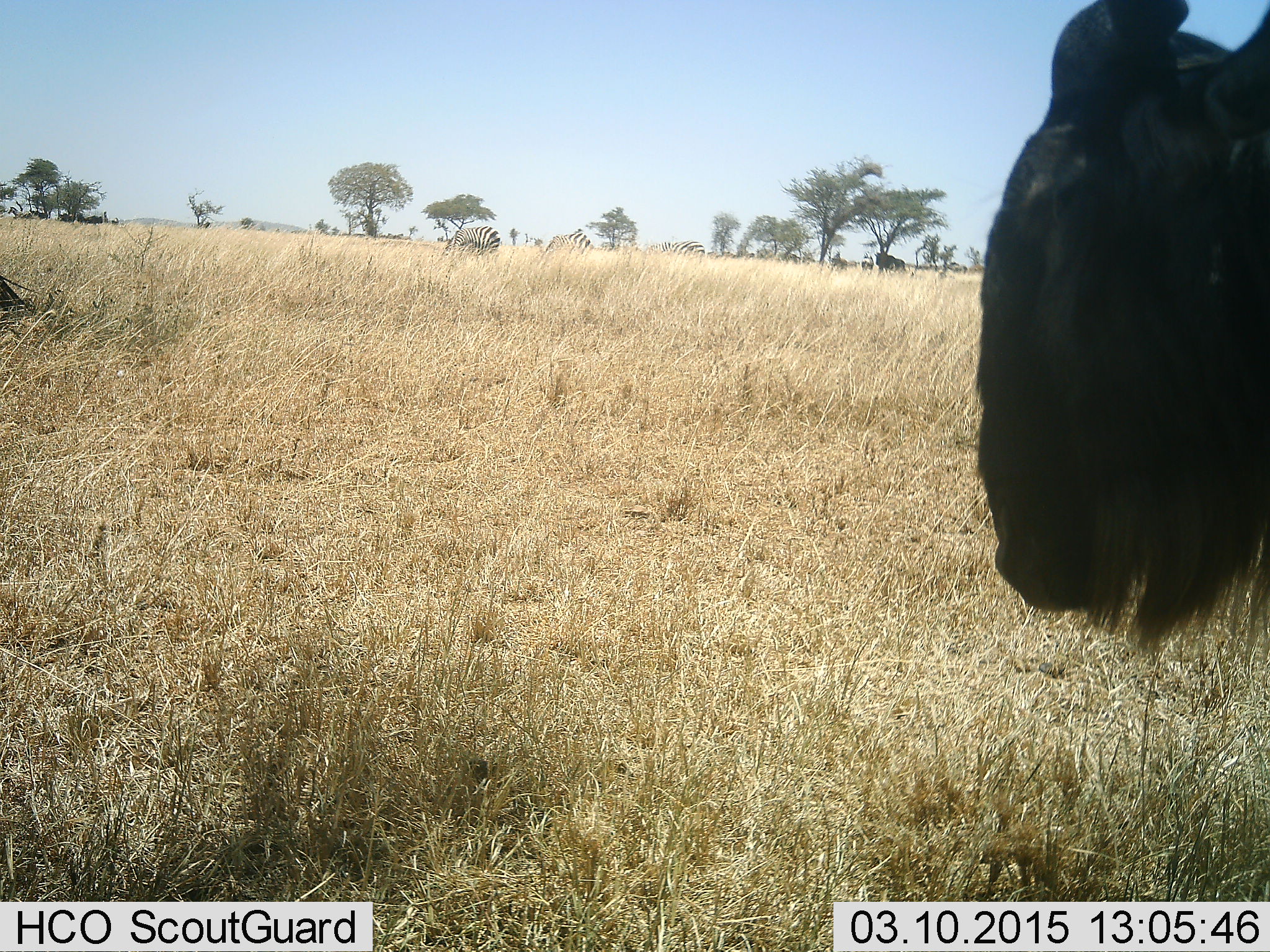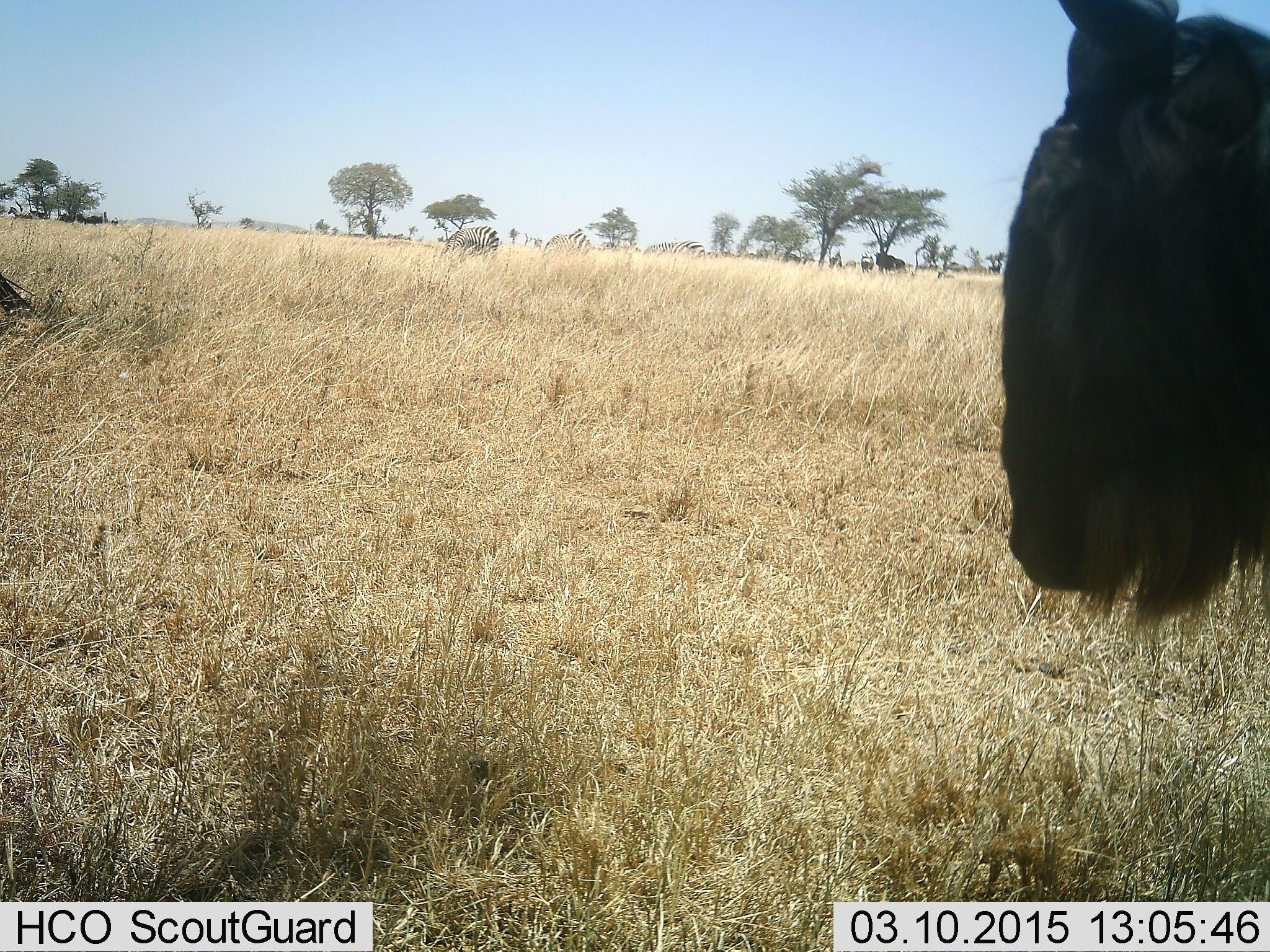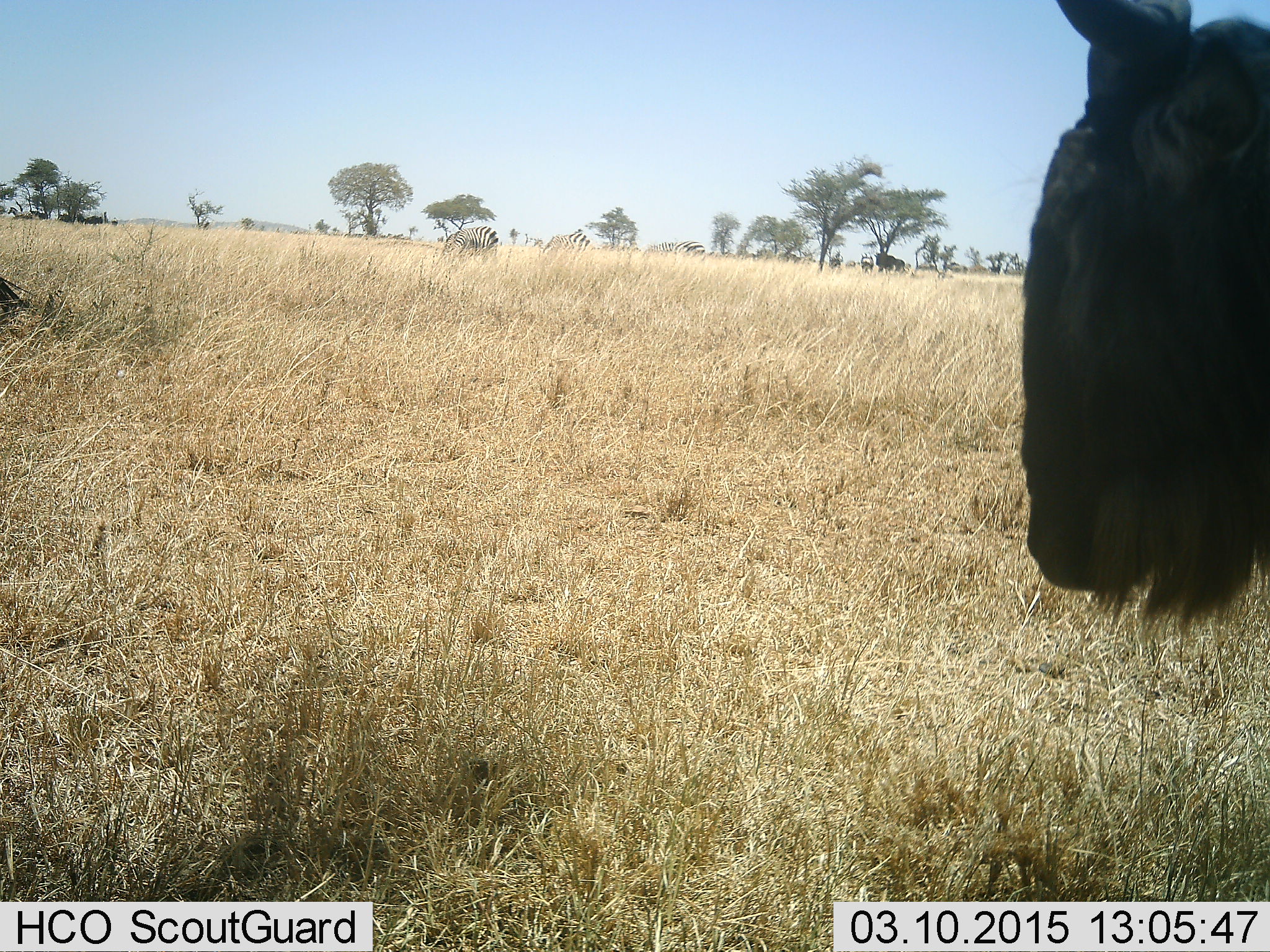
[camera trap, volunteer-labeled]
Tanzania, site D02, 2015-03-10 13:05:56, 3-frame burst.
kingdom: Animalia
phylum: Chordata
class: Mammalia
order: Artiodactyla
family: Bovidae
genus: Connochaetes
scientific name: Connochaetes taurinus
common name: blue wildebeest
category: wildebeest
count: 1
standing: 92%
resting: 15%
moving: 8%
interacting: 0%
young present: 0%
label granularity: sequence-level